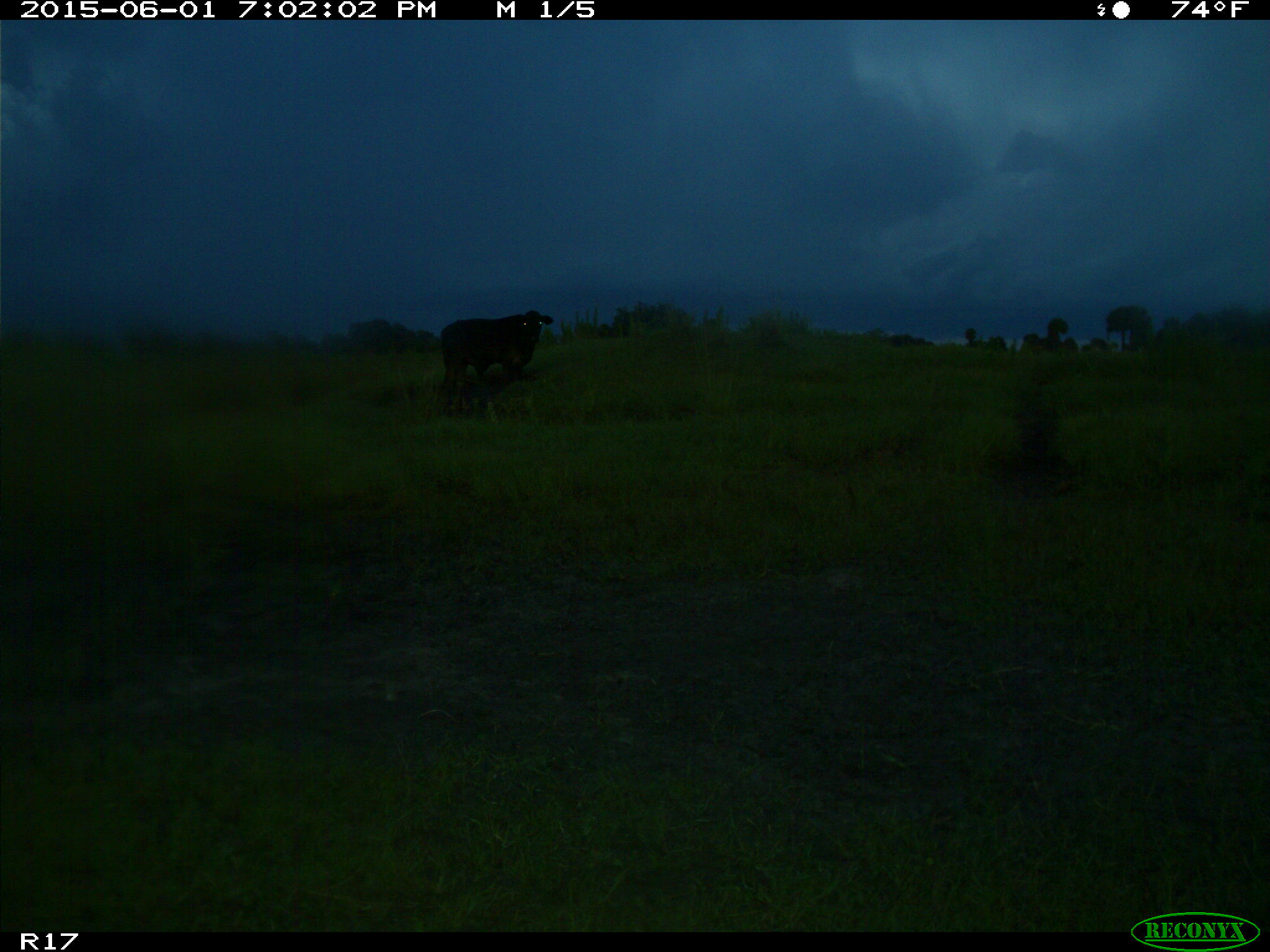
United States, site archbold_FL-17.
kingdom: Animalia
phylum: Chordata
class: Mammalia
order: Artiodactyla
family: Bovidae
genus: Bos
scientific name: Bos taurus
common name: domestic cow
Bos taurus (domestic cow).